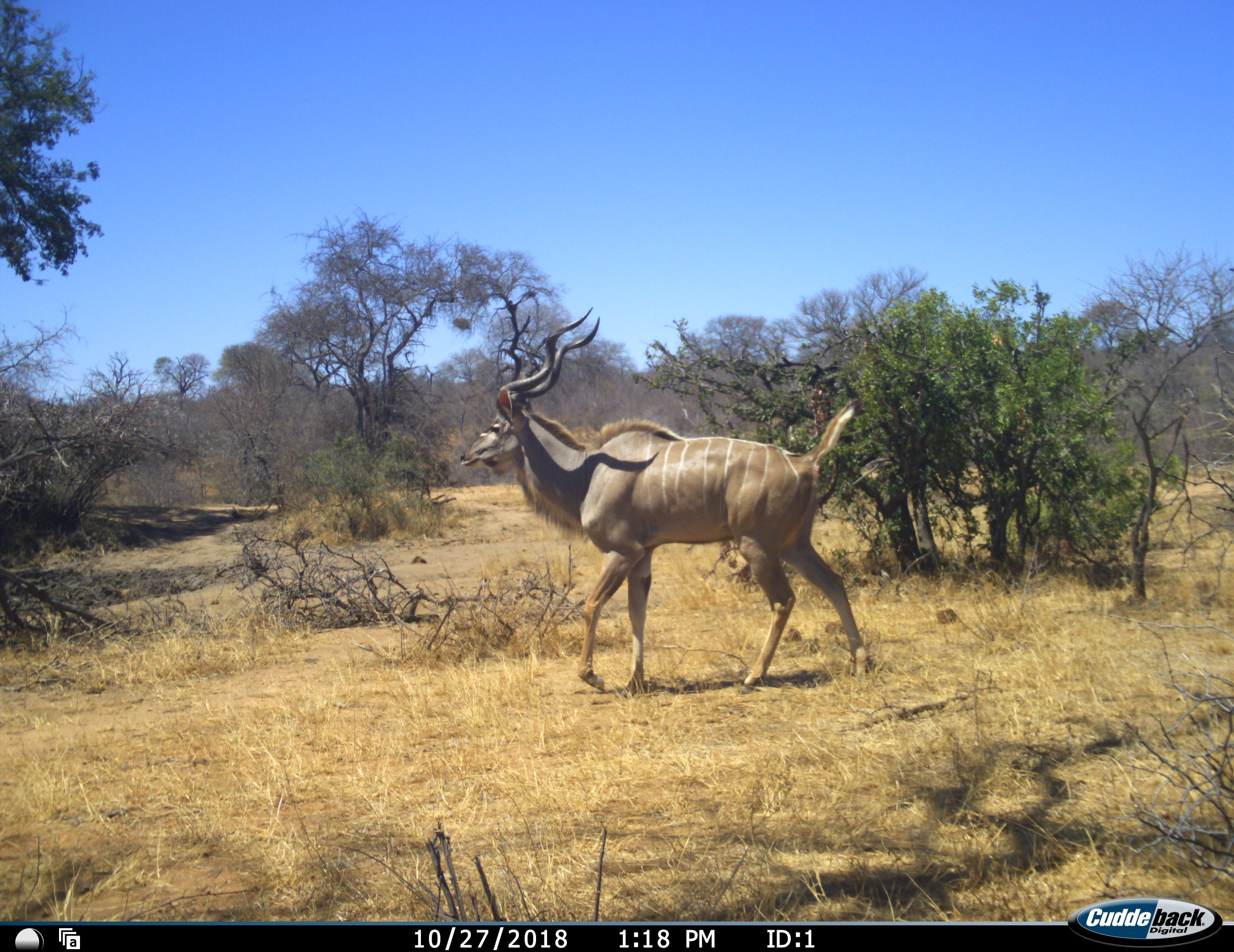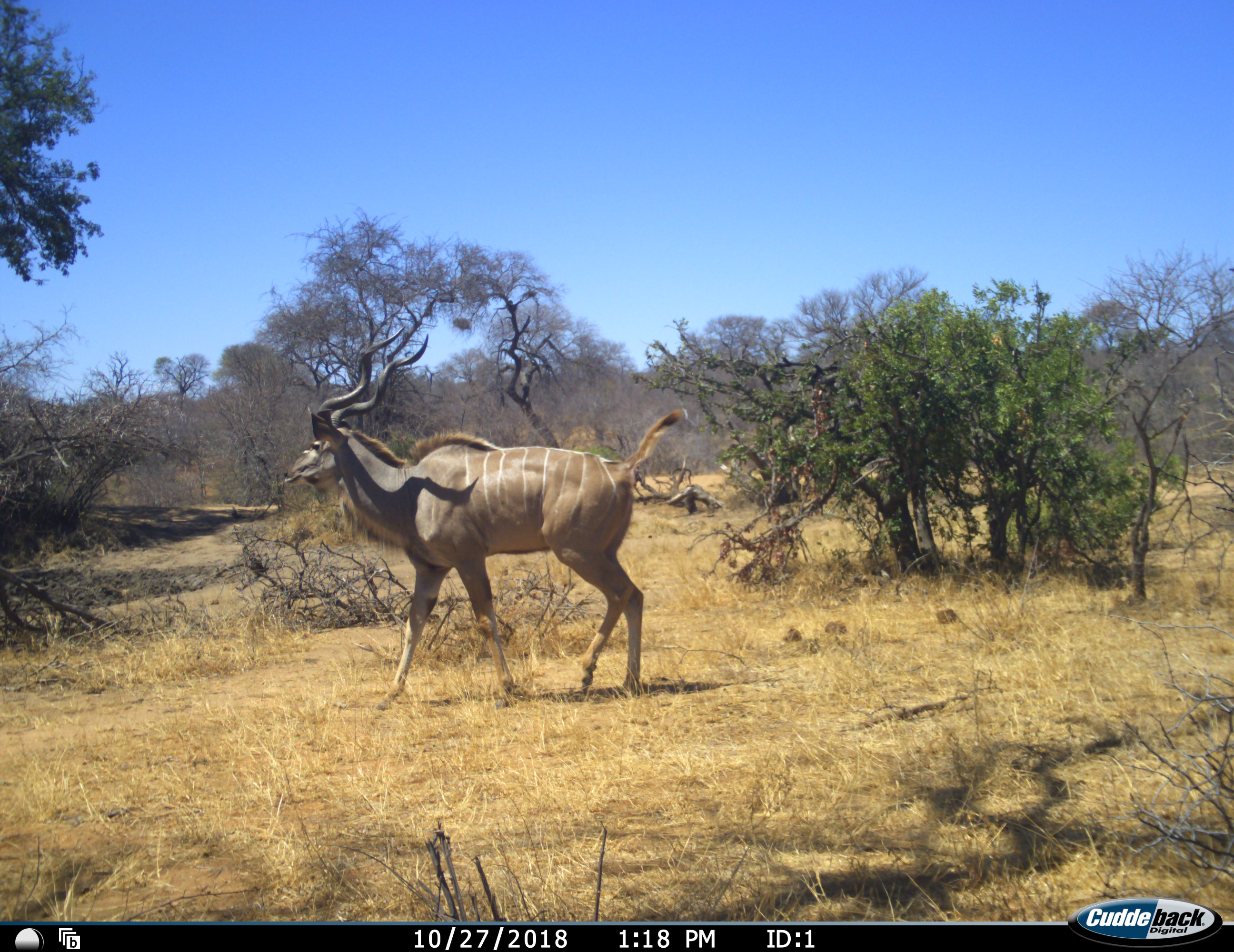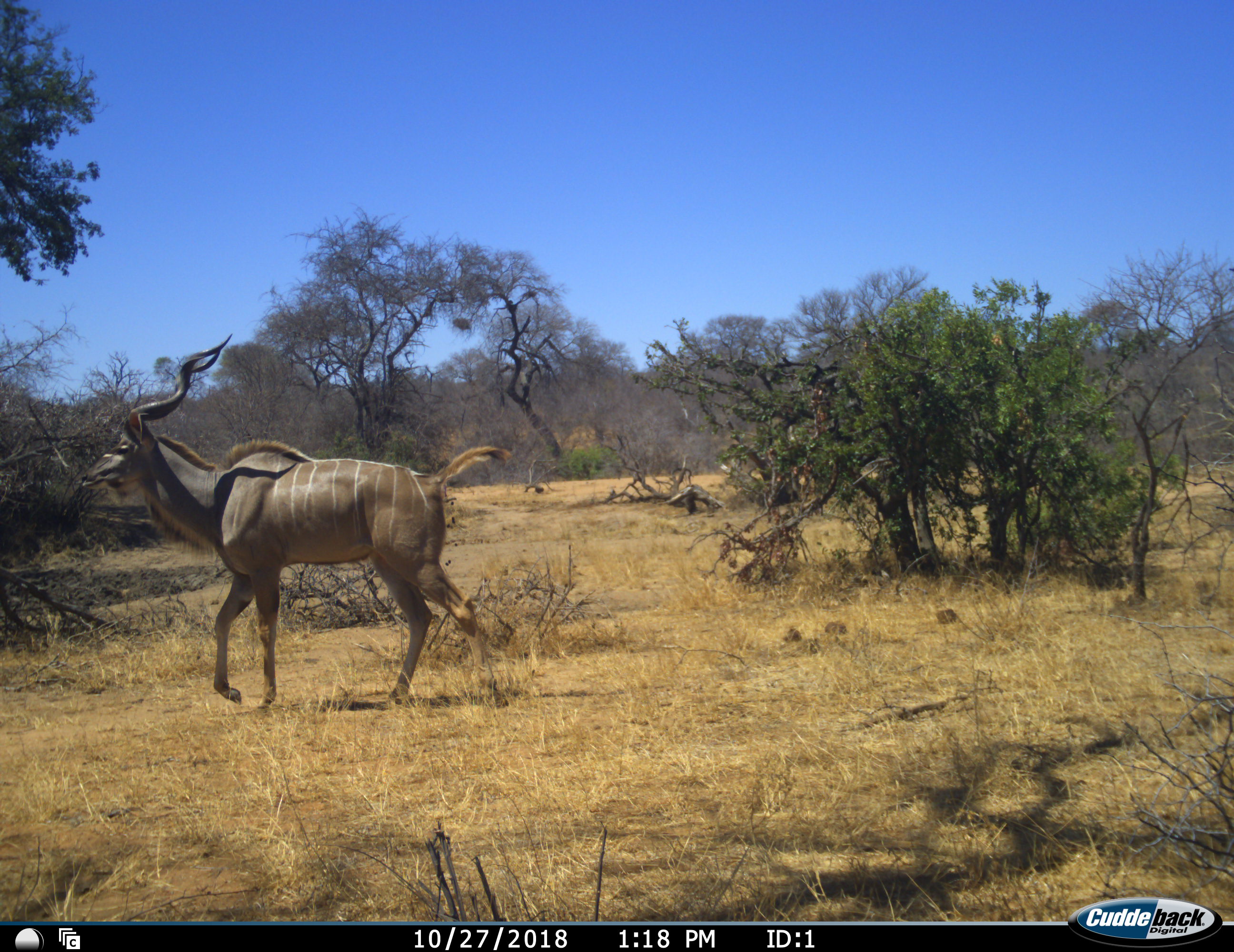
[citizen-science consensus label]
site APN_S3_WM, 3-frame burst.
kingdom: Animalia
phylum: Chordata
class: Mammalia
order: Artiodactyla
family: Bovidae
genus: Tragelaphus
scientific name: Tragelaphus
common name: kudu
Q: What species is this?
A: Kudu (Tragelaphus).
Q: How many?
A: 1.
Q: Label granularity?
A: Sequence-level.